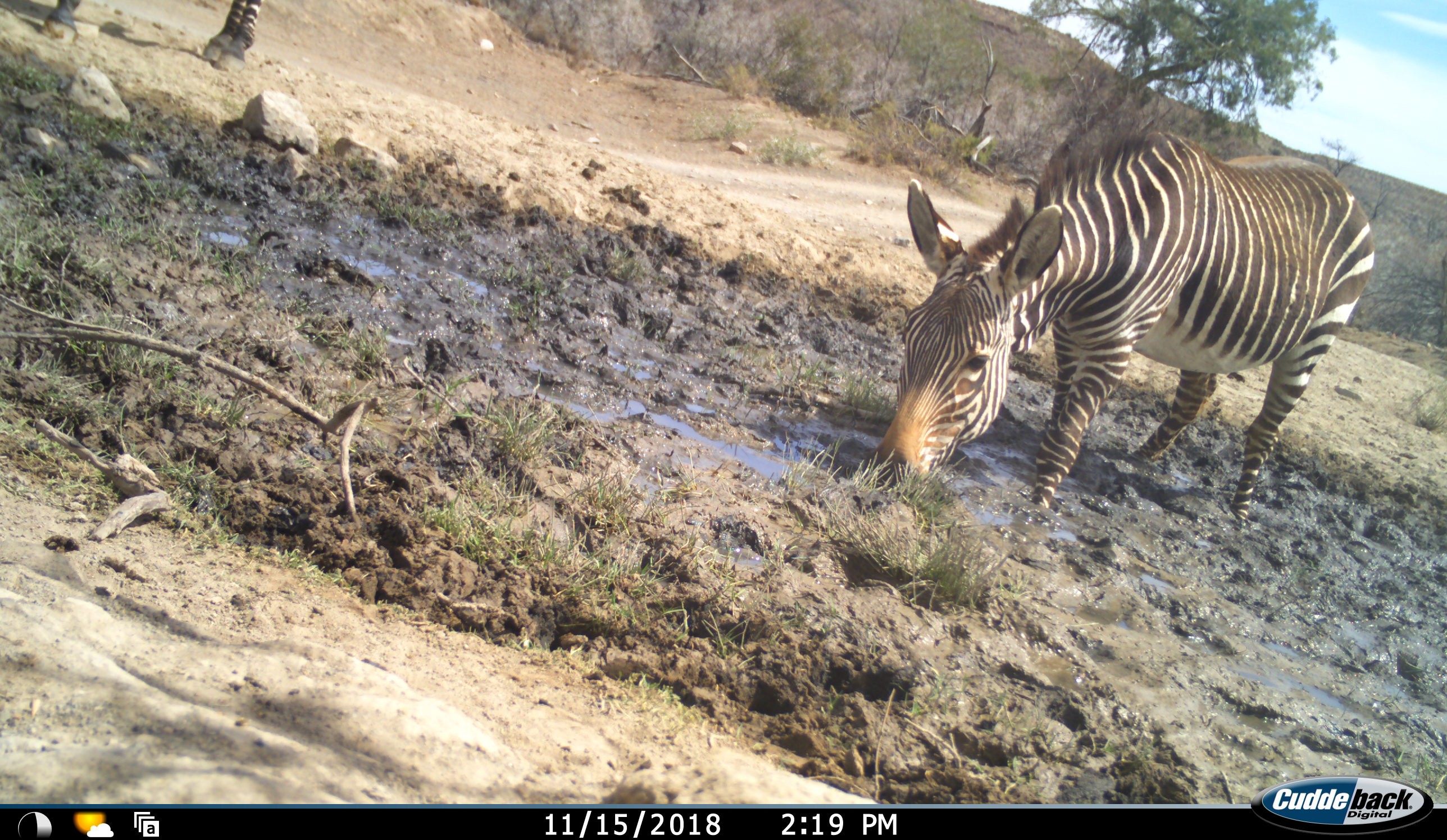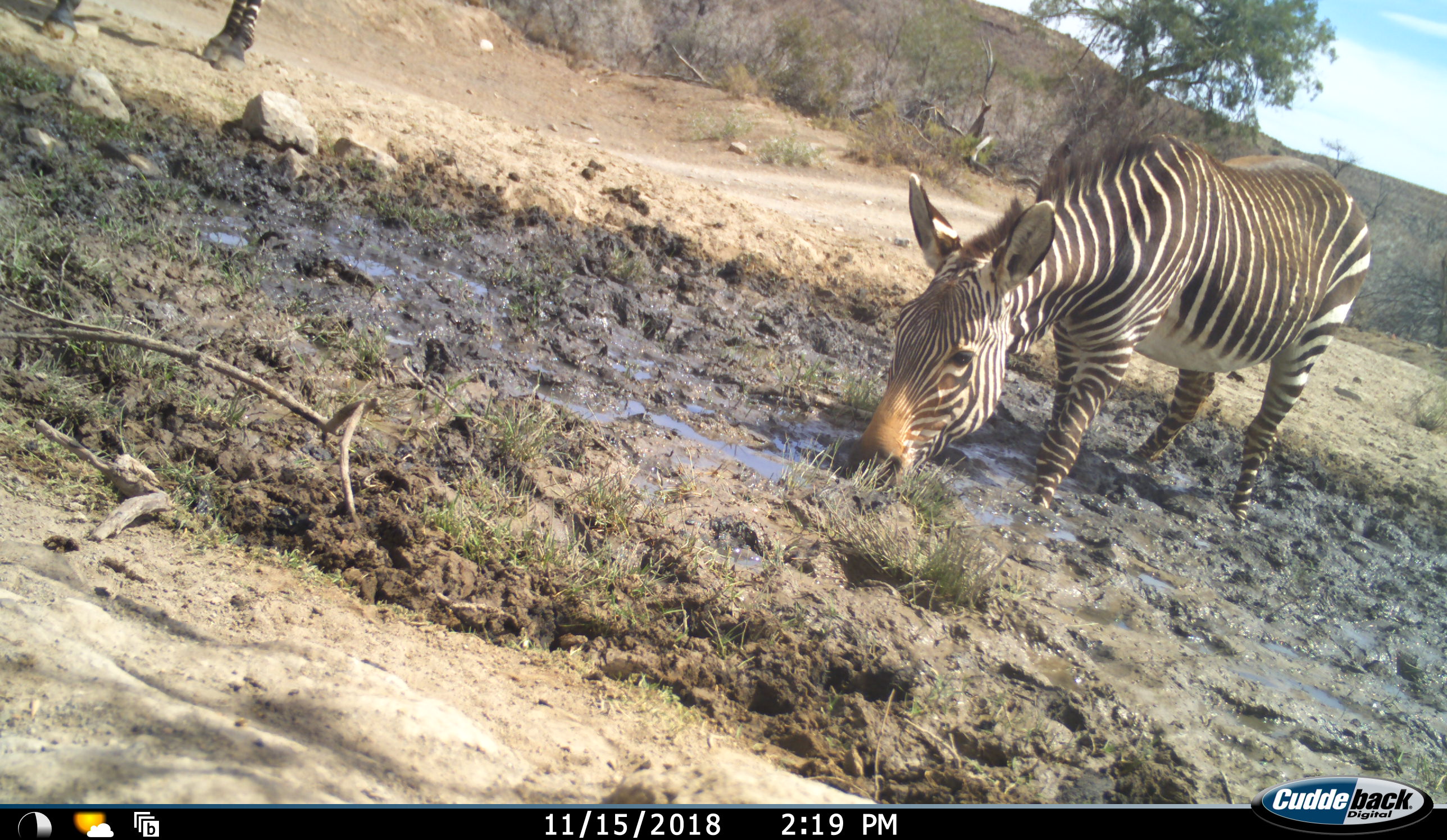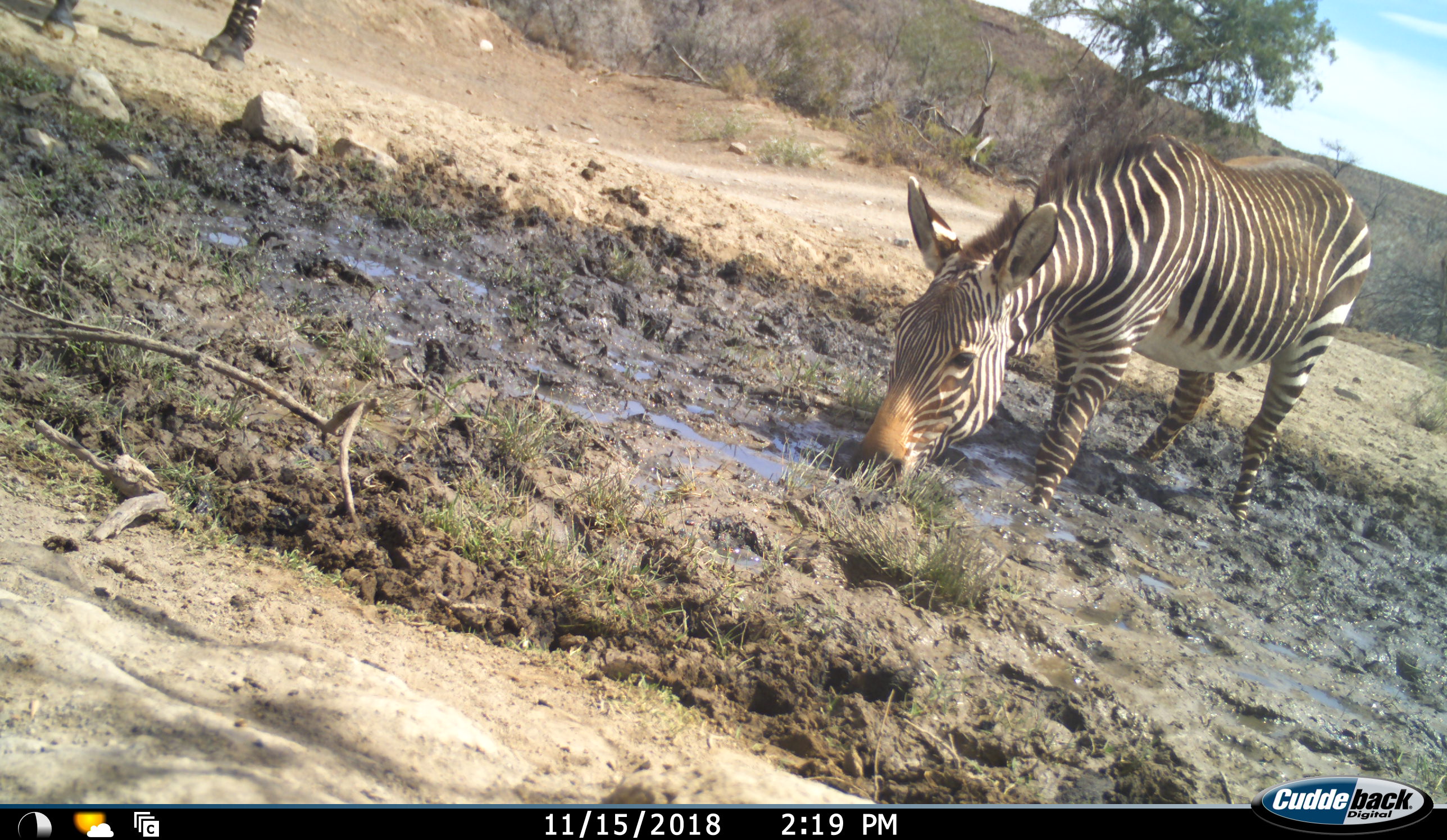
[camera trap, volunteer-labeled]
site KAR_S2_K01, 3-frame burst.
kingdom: Animalia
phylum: Chordata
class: Mammalia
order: Perissodactyla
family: Equidae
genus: Equus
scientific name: Equus zebra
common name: mountain zebra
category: zebramountain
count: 2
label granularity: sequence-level